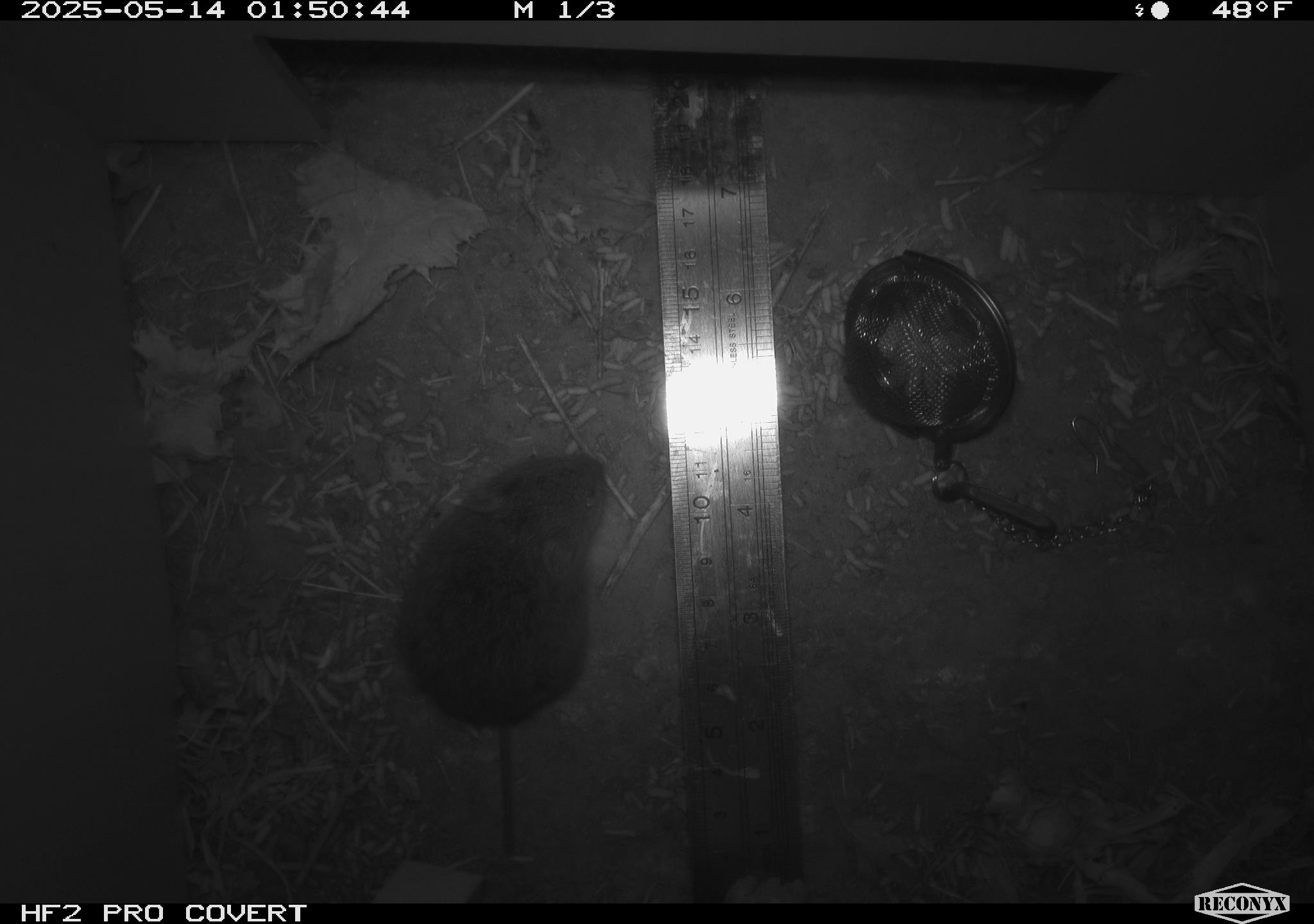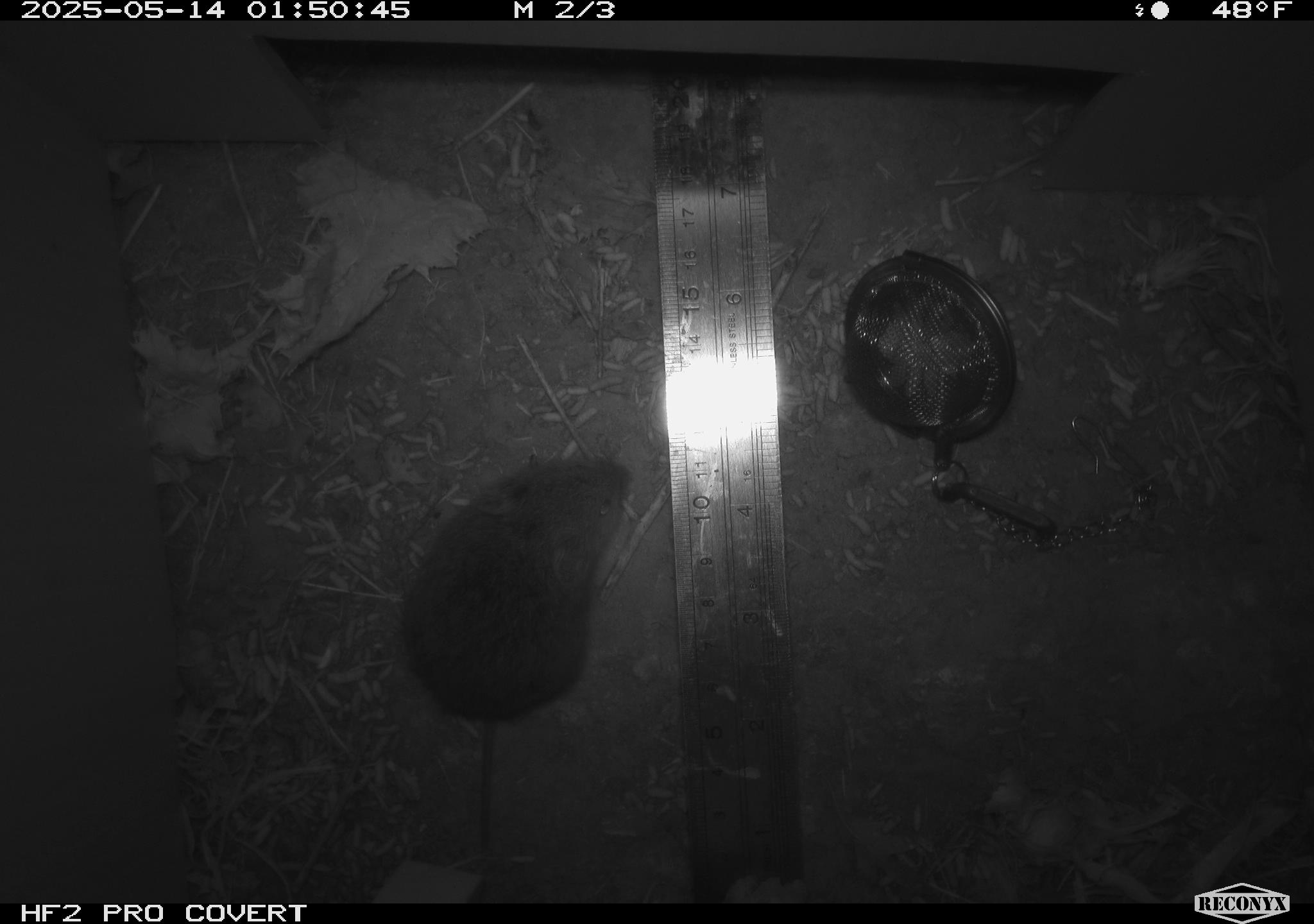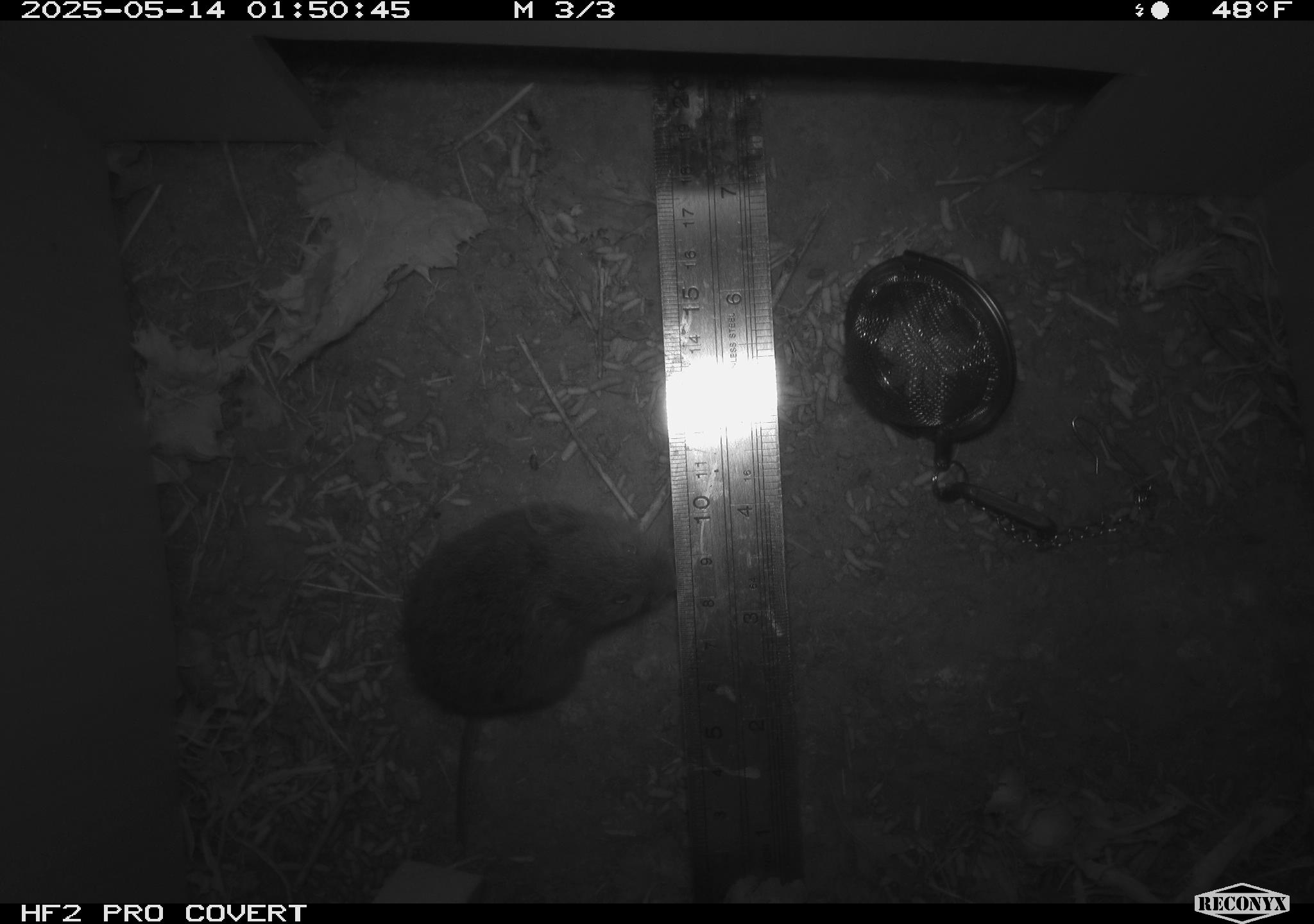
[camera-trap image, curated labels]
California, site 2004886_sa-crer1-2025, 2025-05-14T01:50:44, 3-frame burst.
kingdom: Animalia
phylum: Chordata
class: Mammalia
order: Rodentia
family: Cricetidae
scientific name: Arvicolinae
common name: voles, lemmings, and muskrats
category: arvicolinae subfamily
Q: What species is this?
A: Arvicolinae subfamily (voles, lemmings, and muskrats) (Arvicolinae).